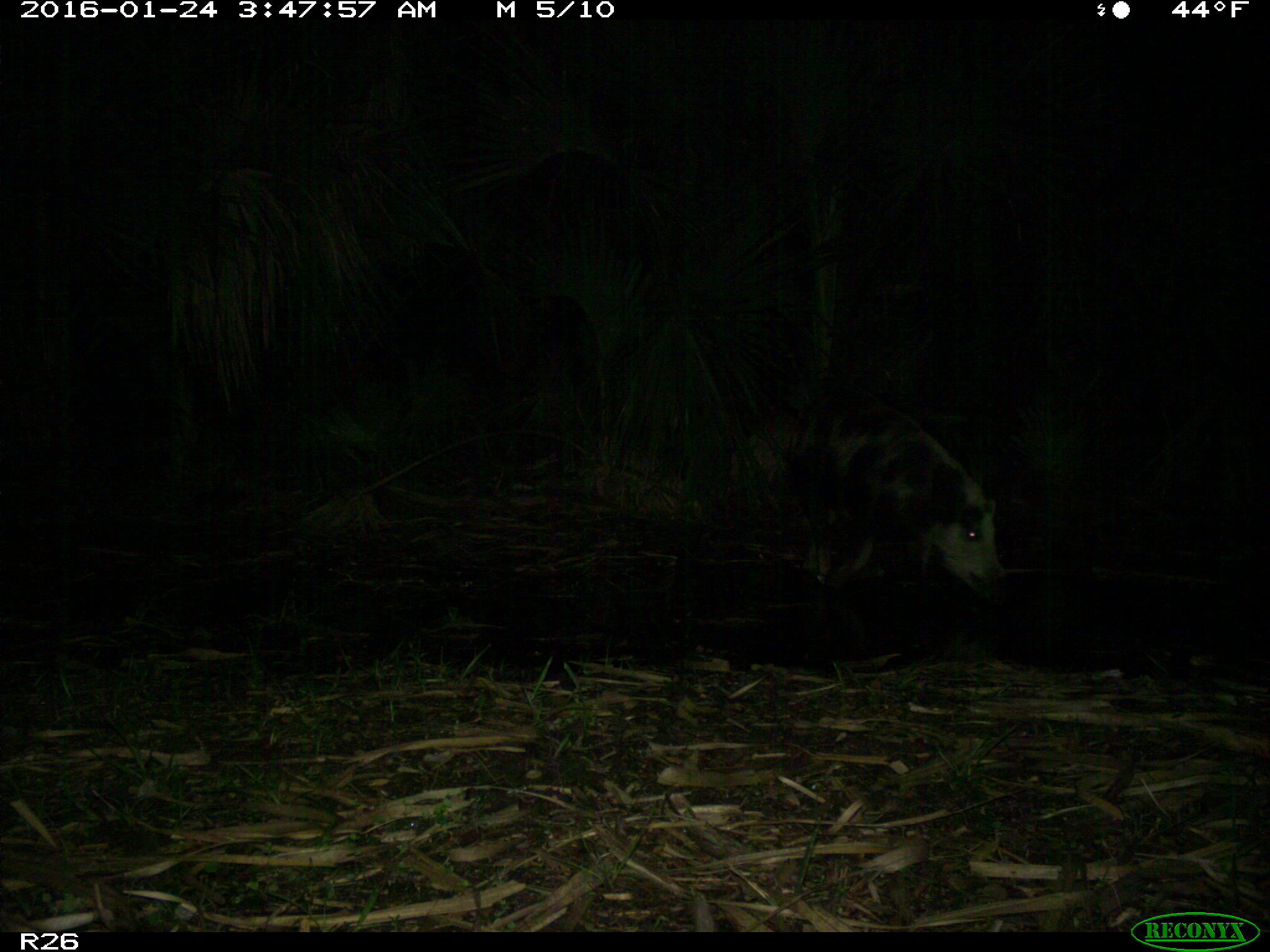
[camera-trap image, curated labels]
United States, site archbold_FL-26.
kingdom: Animalia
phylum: Chordata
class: Mammalia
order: Artiodactyla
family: Suidae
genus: Sus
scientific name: Sus scrofa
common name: wild boar